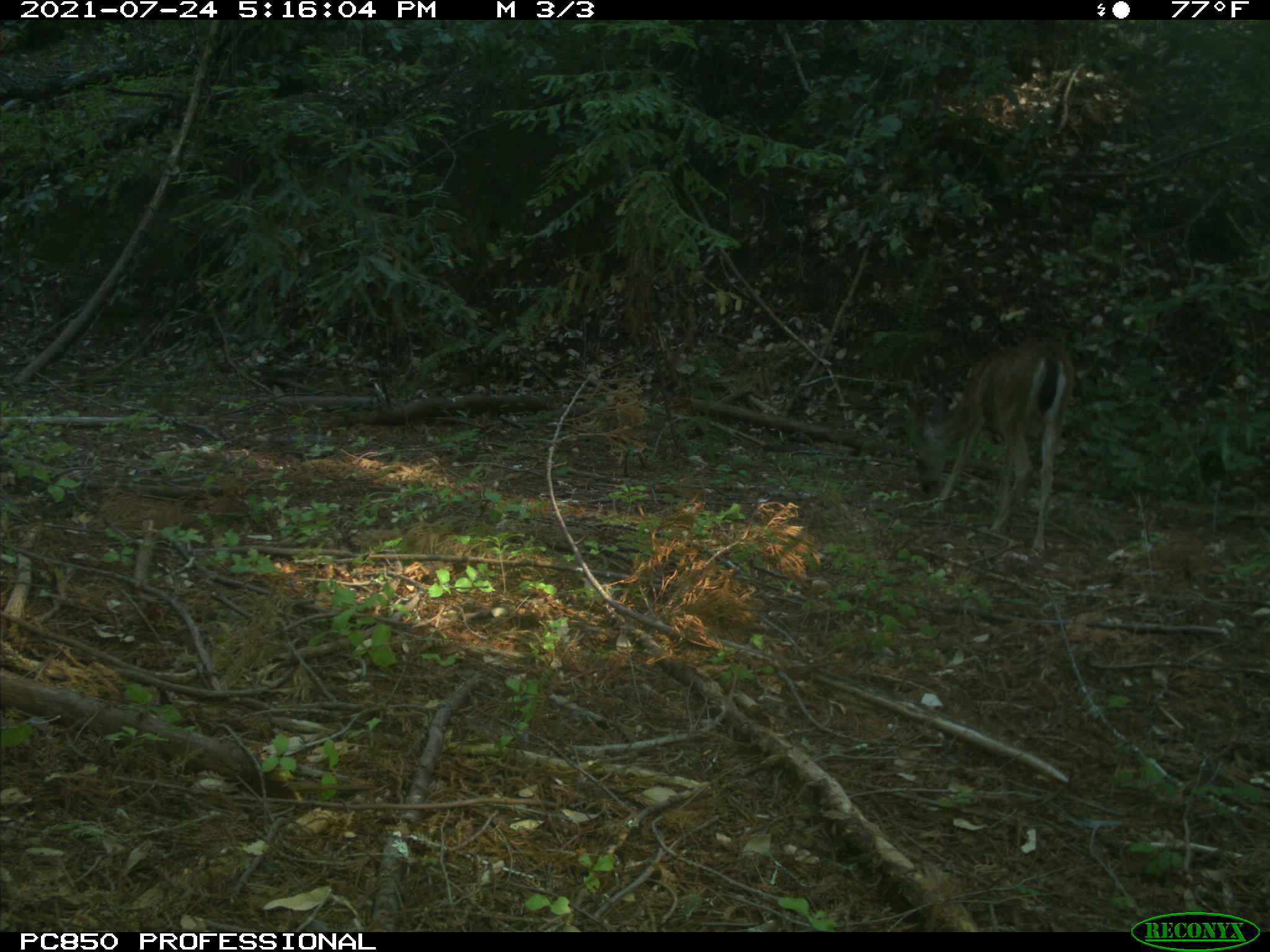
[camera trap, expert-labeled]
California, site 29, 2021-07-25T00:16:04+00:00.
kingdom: Animalia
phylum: Chordata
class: Mammalia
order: Artiodactyla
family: Cervidae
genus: Odocoileus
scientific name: Odocoileus hemionus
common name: mule deer